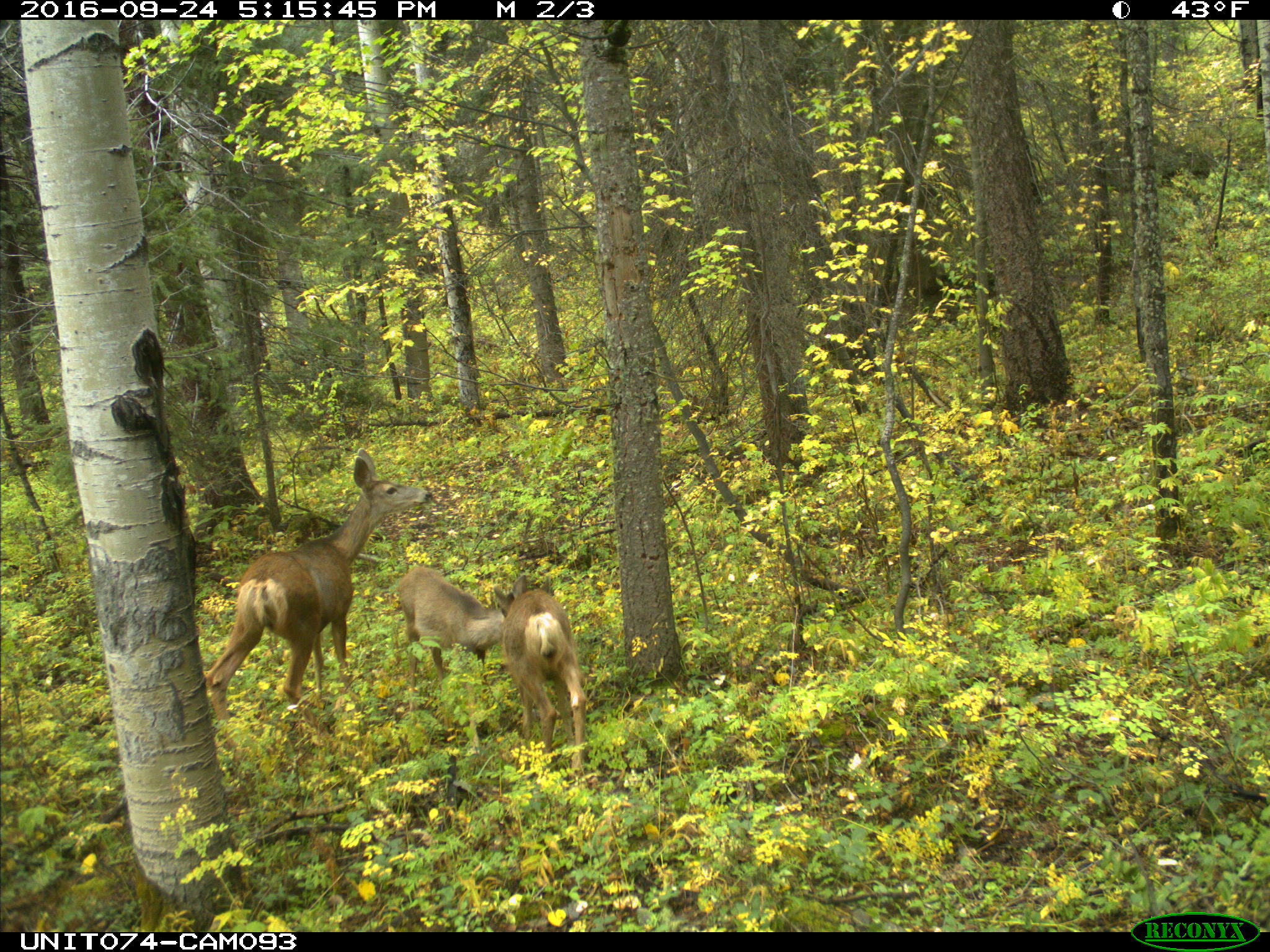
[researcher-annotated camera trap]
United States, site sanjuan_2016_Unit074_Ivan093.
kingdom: Animalia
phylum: Chordata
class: Mammalia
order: Artiodactyla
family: Cervidae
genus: Odocoileus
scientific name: Odocoileus hemionus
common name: mule deer